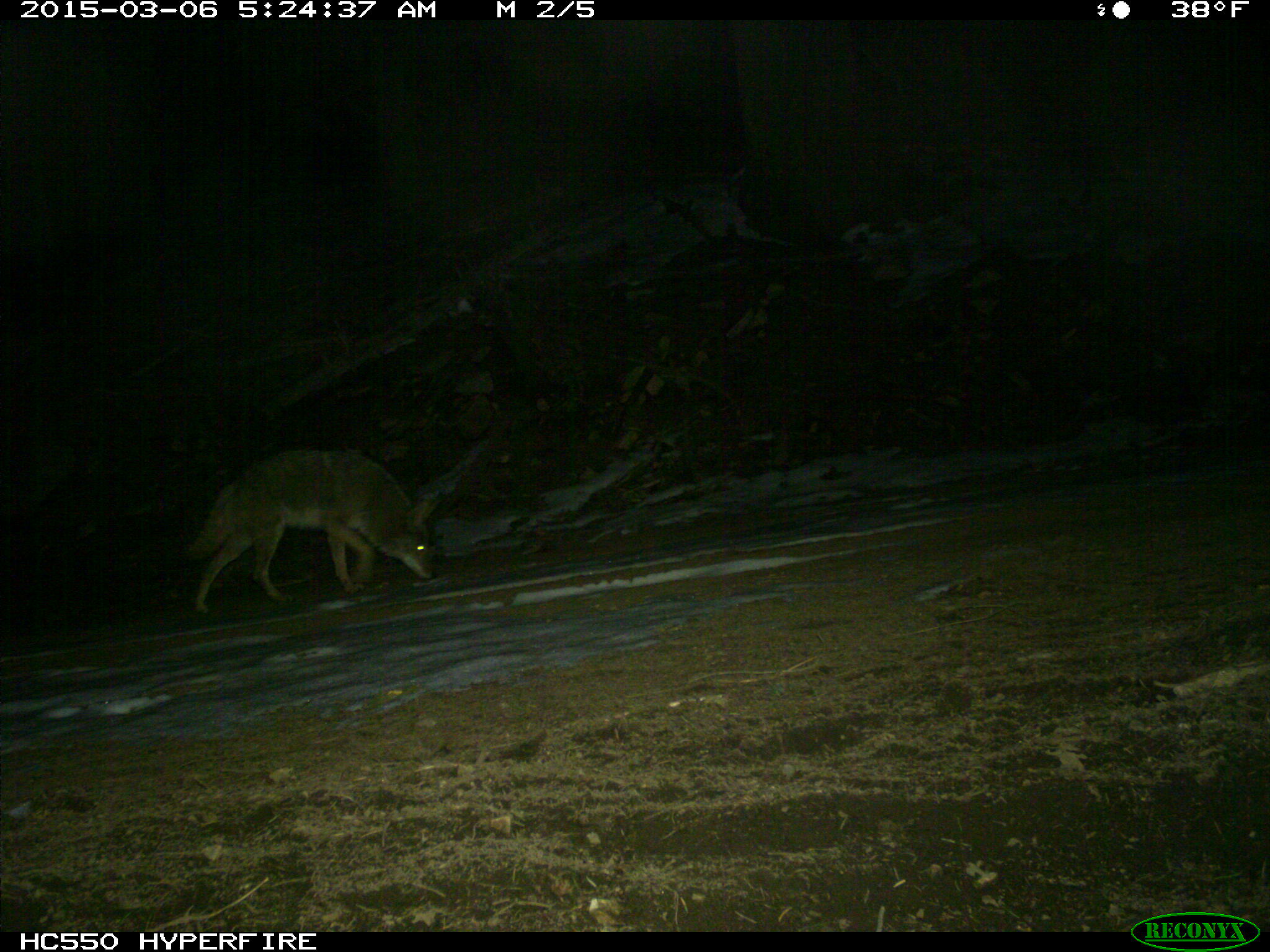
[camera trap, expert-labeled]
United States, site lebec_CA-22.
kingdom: Animalia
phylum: Chordata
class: Mammalia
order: Carnivora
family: Canidae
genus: Canis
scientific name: Canis latrans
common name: coyote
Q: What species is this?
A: Canis latrans (coyote).